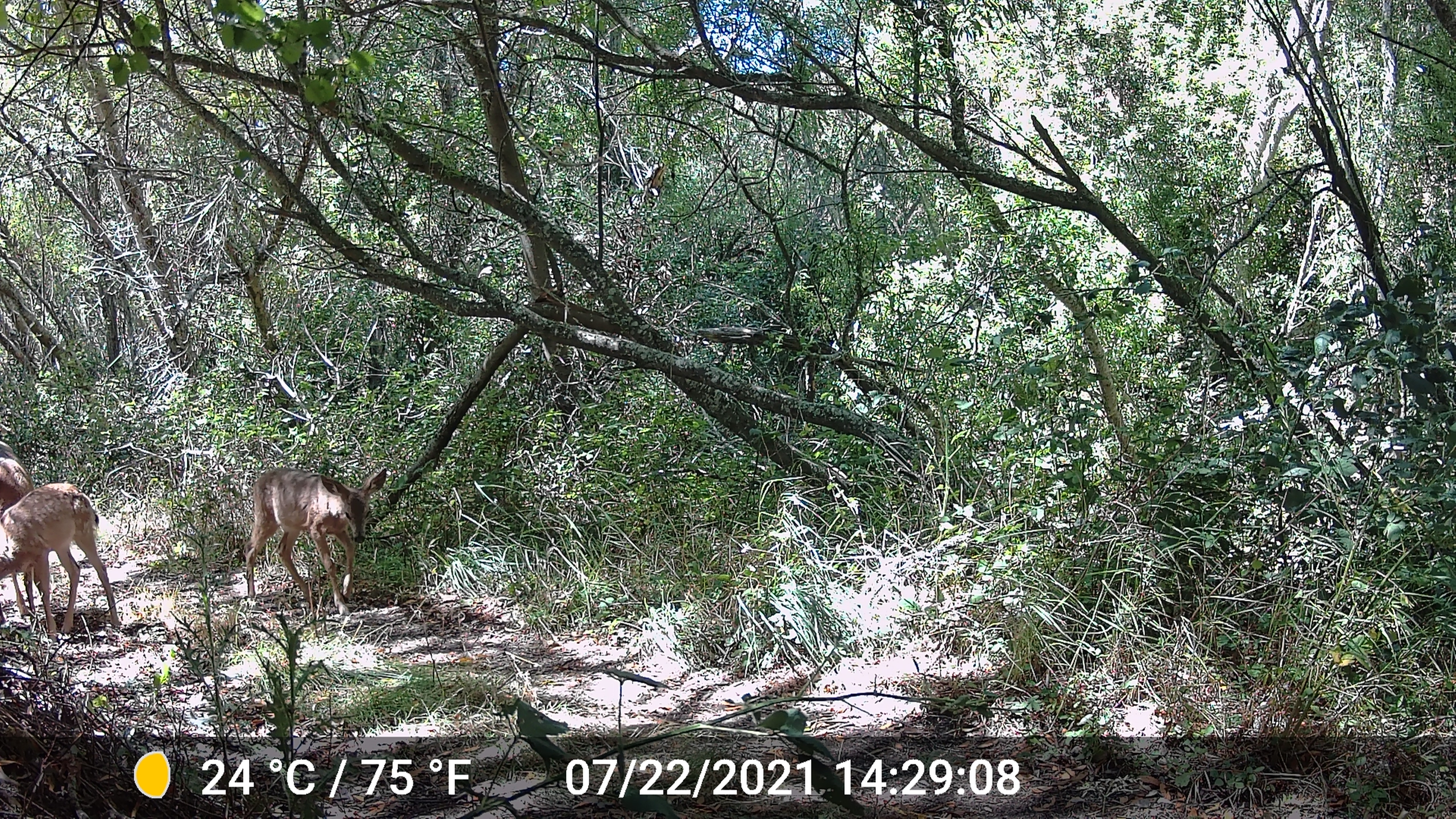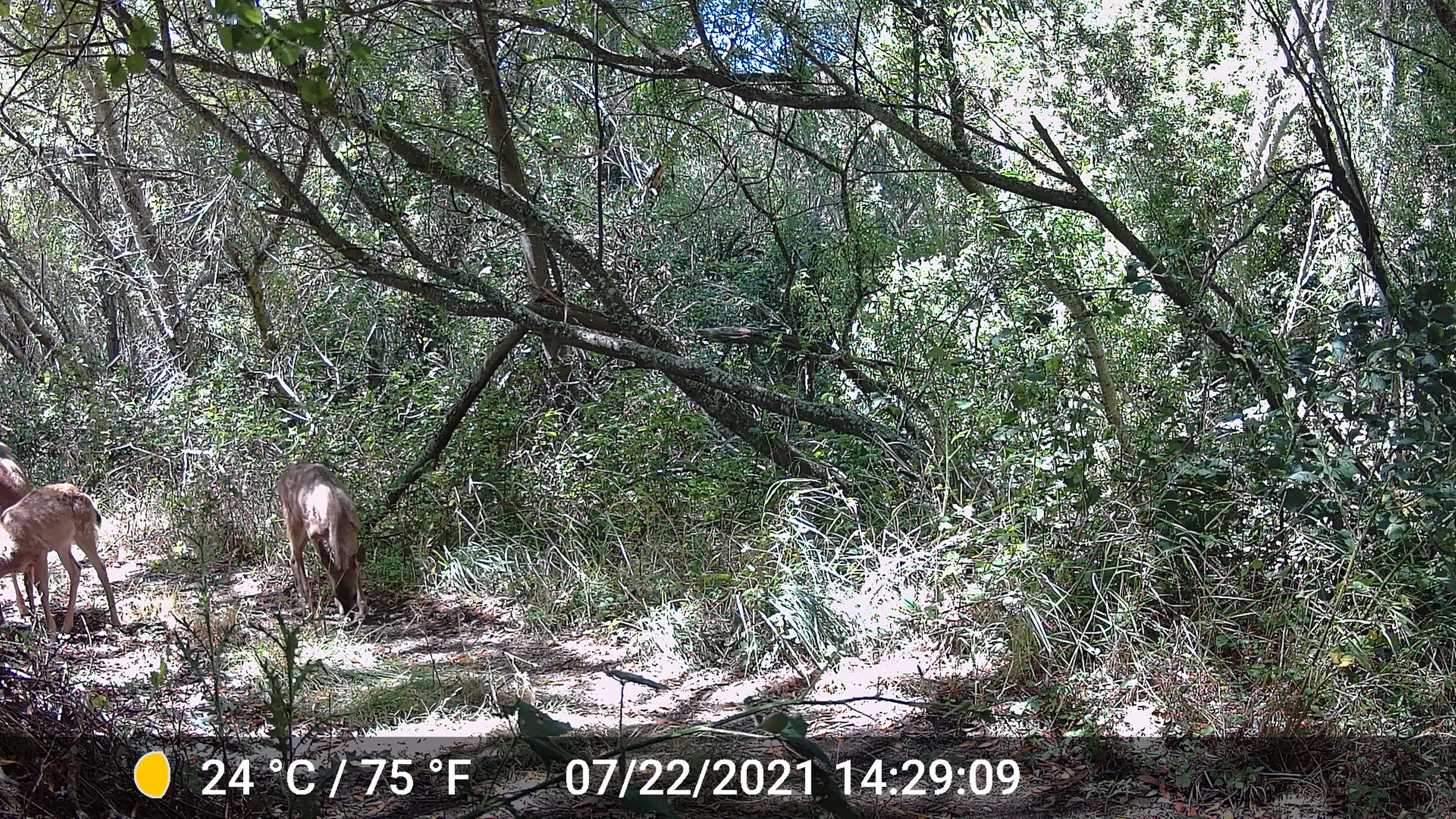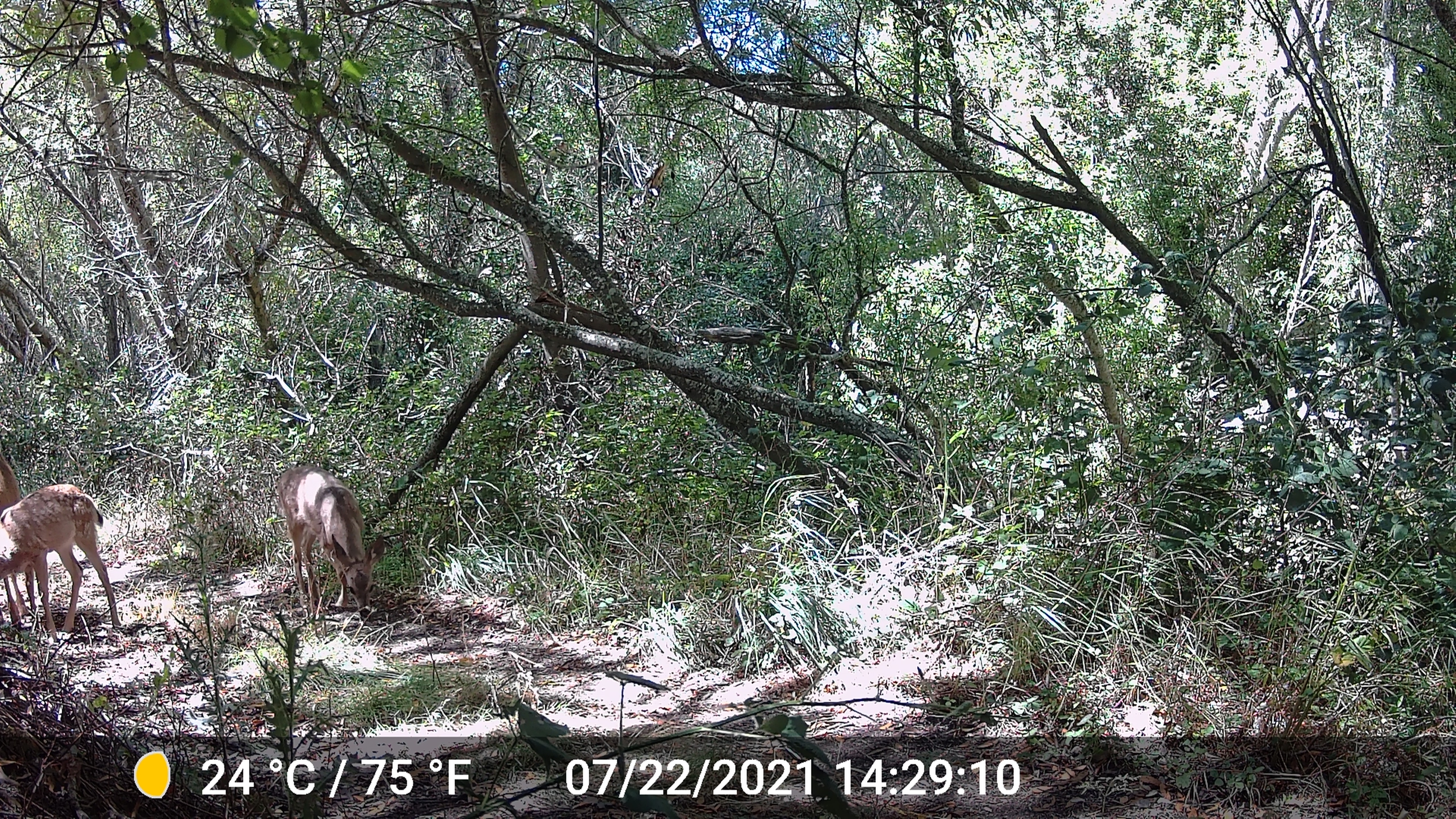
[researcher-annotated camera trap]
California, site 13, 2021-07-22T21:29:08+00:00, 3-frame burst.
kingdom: Animalia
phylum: Chordata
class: Mammalia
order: Artiodactyla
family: Cervidae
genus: Odocoileus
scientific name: Odocoileus hemionus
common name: mule deer